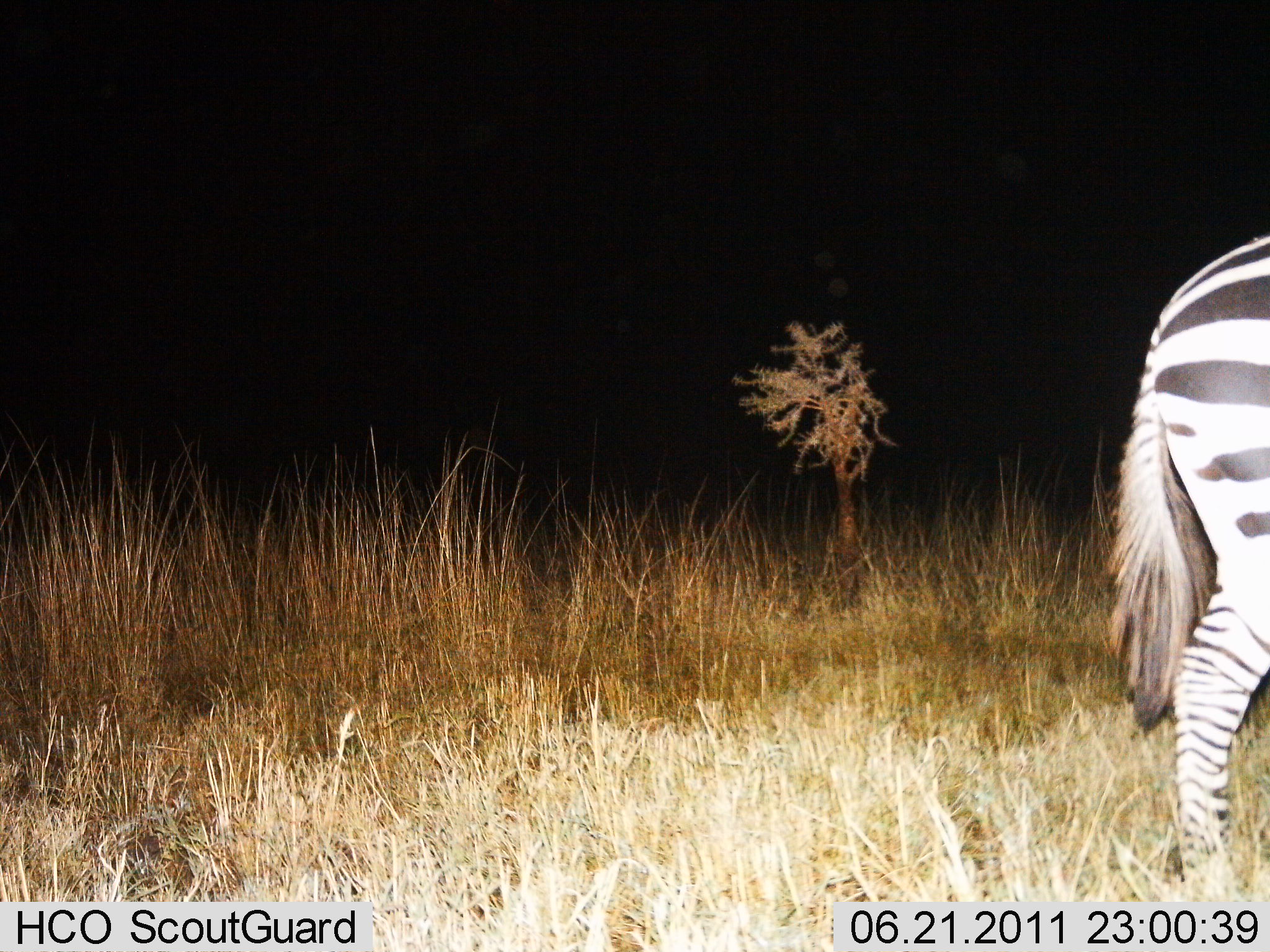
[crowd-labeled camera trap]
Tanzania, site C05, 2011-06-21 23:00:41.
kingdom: Animalia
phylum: Chordata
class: Mammalia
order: Perissodactyla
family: Equidae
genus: Equus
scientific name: Equus quagga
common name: plains zebra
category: zebra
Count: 1.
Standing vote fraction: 58%.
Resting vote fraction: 0%.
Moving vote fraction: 42%.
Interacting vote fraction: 0%.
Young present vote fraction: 0%.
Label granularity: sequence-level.